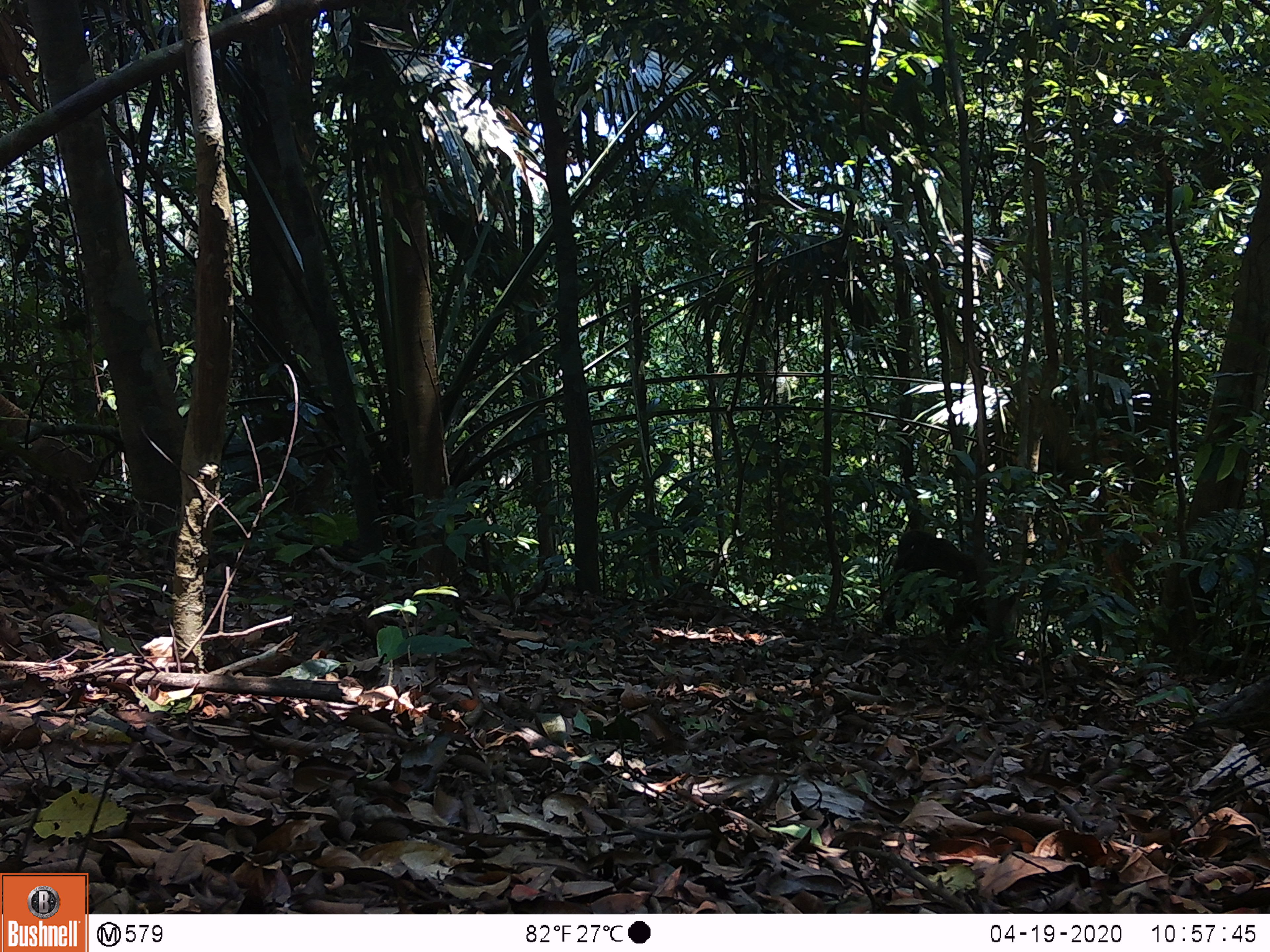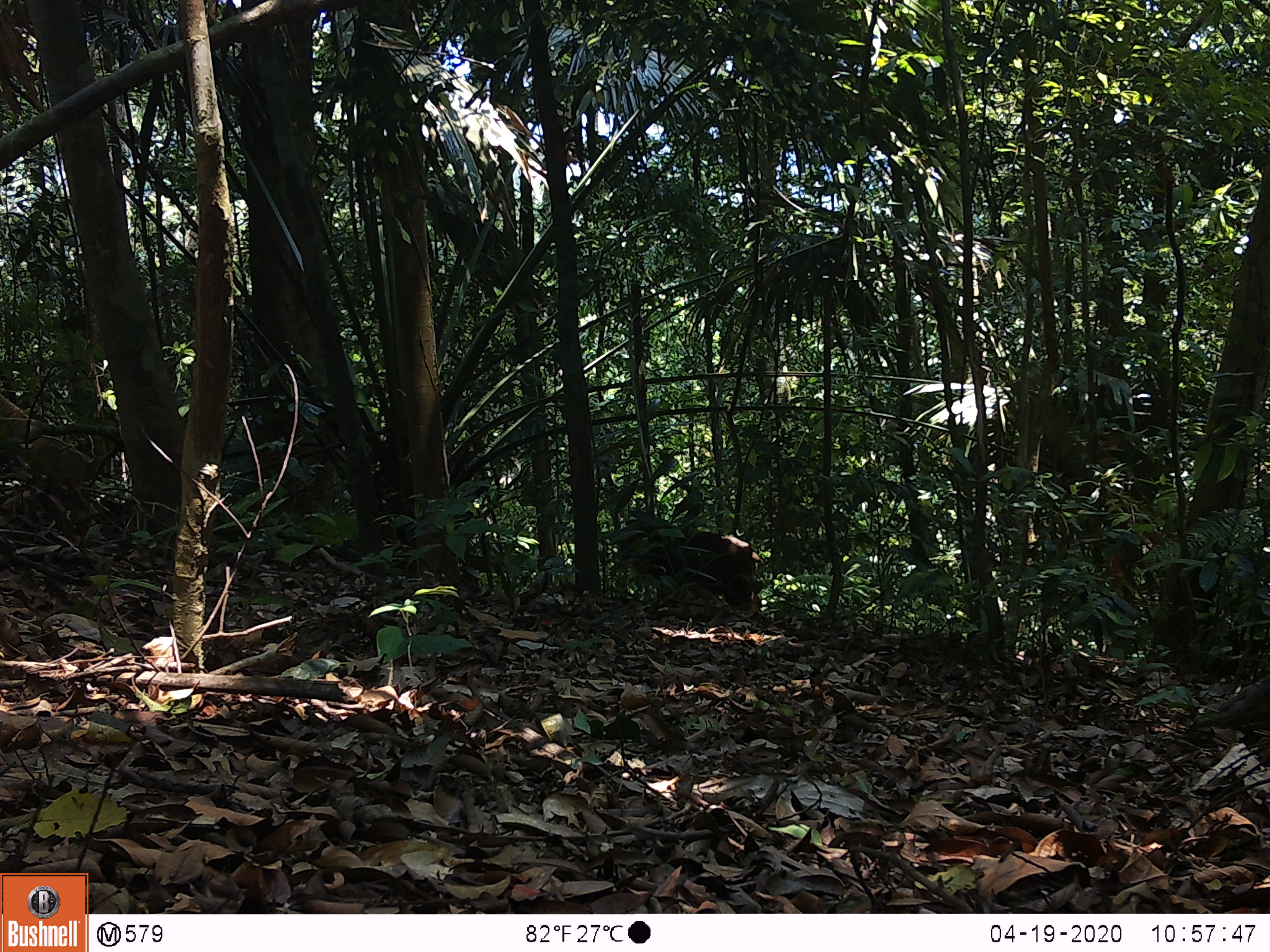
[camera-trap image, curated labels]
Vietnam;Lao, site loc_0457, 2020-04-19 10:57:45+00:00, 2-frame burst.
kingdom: Animalia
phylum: Chordata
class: Mammalia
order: Primates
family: Cercopithecidae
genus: Macaca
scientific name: Macaca arctoides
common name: stump-tailed macaque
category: stump tailed macaque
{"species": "stump tailed macaque (stump-tailed macaque) (Macaca arctoides)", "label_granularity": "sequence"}